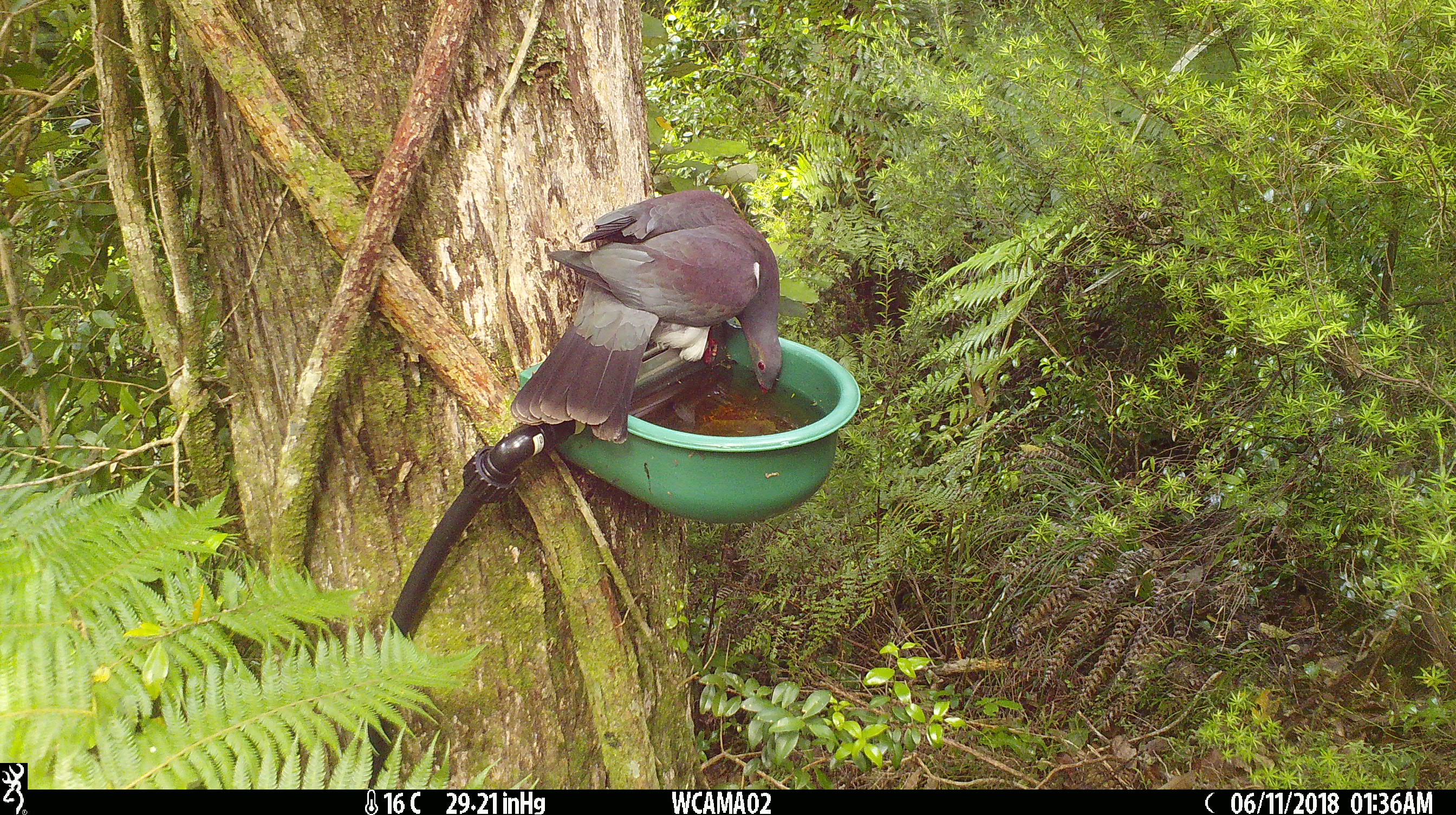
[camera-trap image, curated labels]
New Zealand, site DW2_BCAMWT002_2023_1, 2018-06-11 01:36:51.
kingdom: Animalia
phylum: Chordata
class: Aves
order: Columbiformes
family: Columbidae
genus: Hemiphaga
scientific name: Hemiphaga novaeseelandiae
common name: new zealand pigeon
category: kereru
Kereru (new zealand pigeon) (Hemiphaga novaeseelandiae).